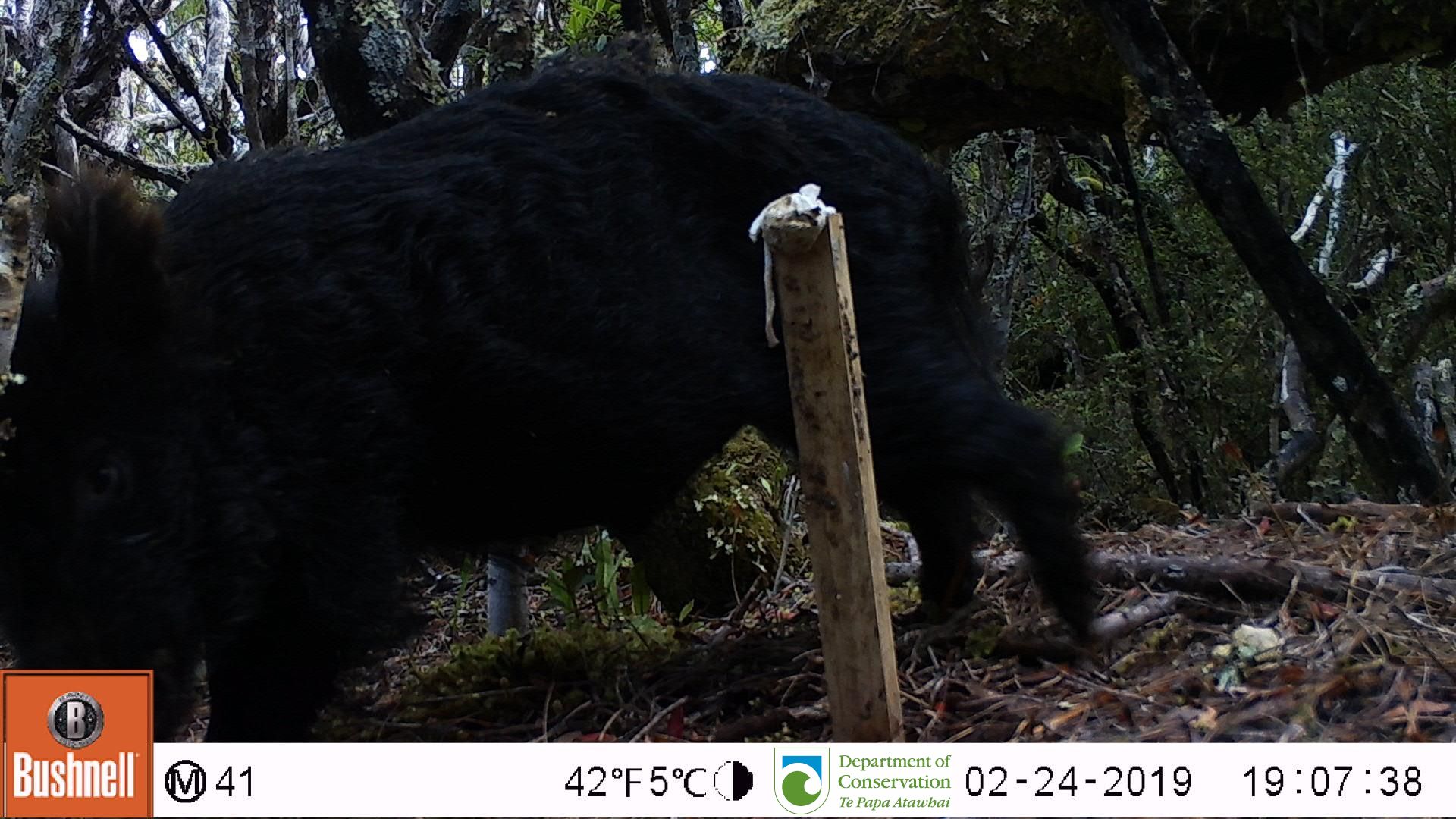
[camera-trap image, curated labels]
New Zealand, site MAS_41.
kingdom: Animalia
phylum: Chordata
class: Mammalia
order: Artiodactyla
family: Suidae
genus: Sus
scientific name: Sus scrofa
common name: pig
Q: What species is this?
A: Pig (Sus scrofa).